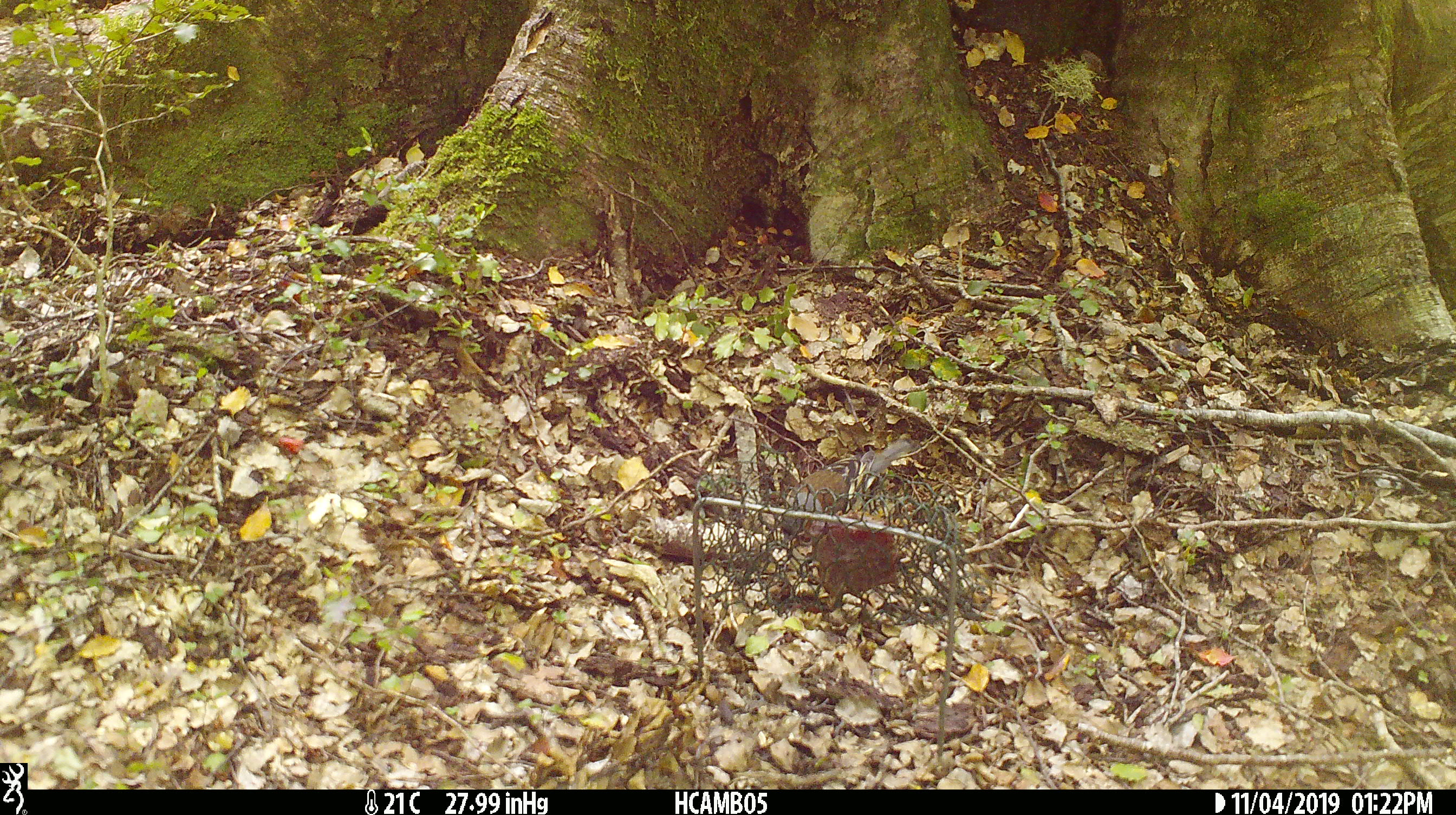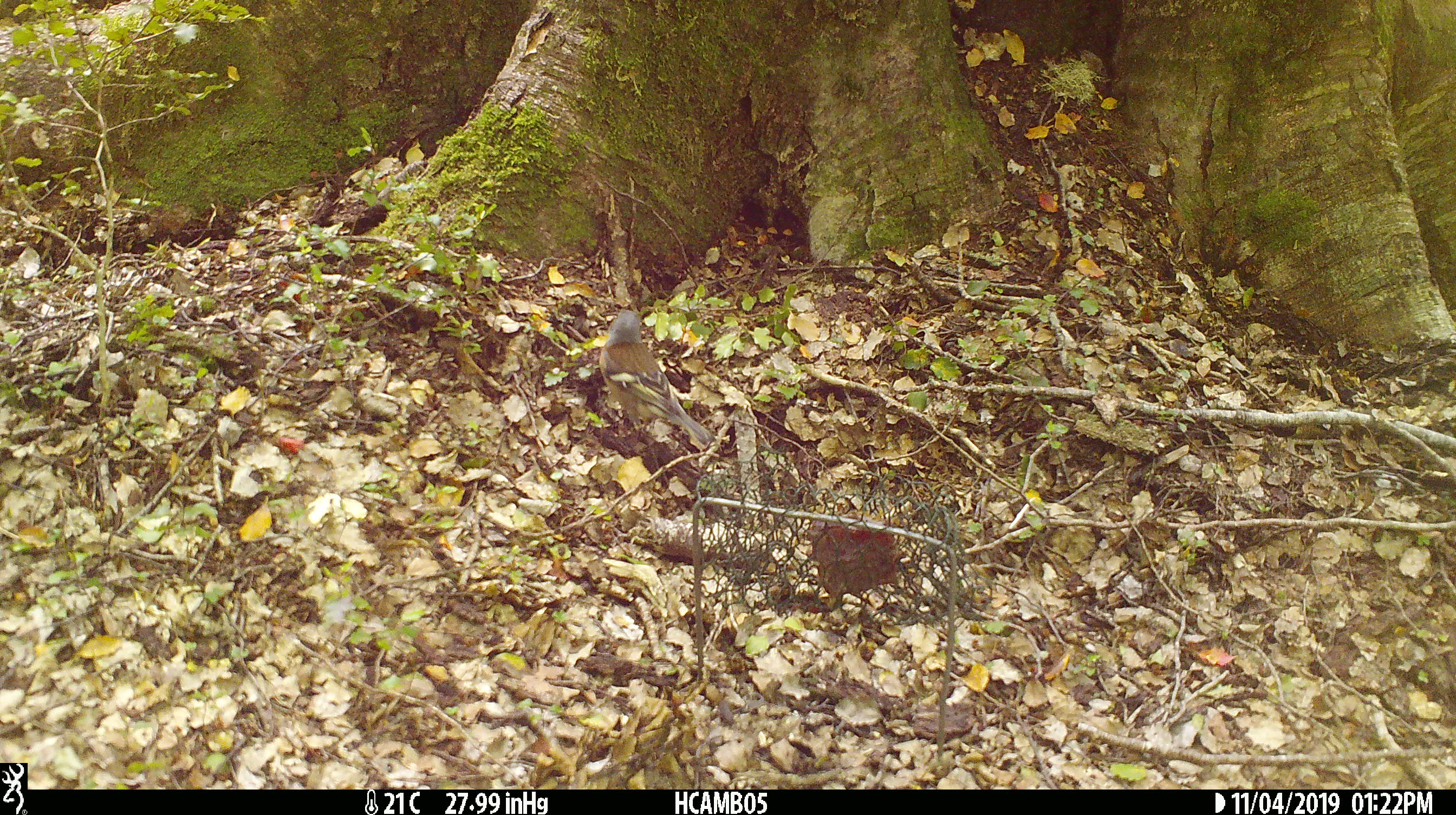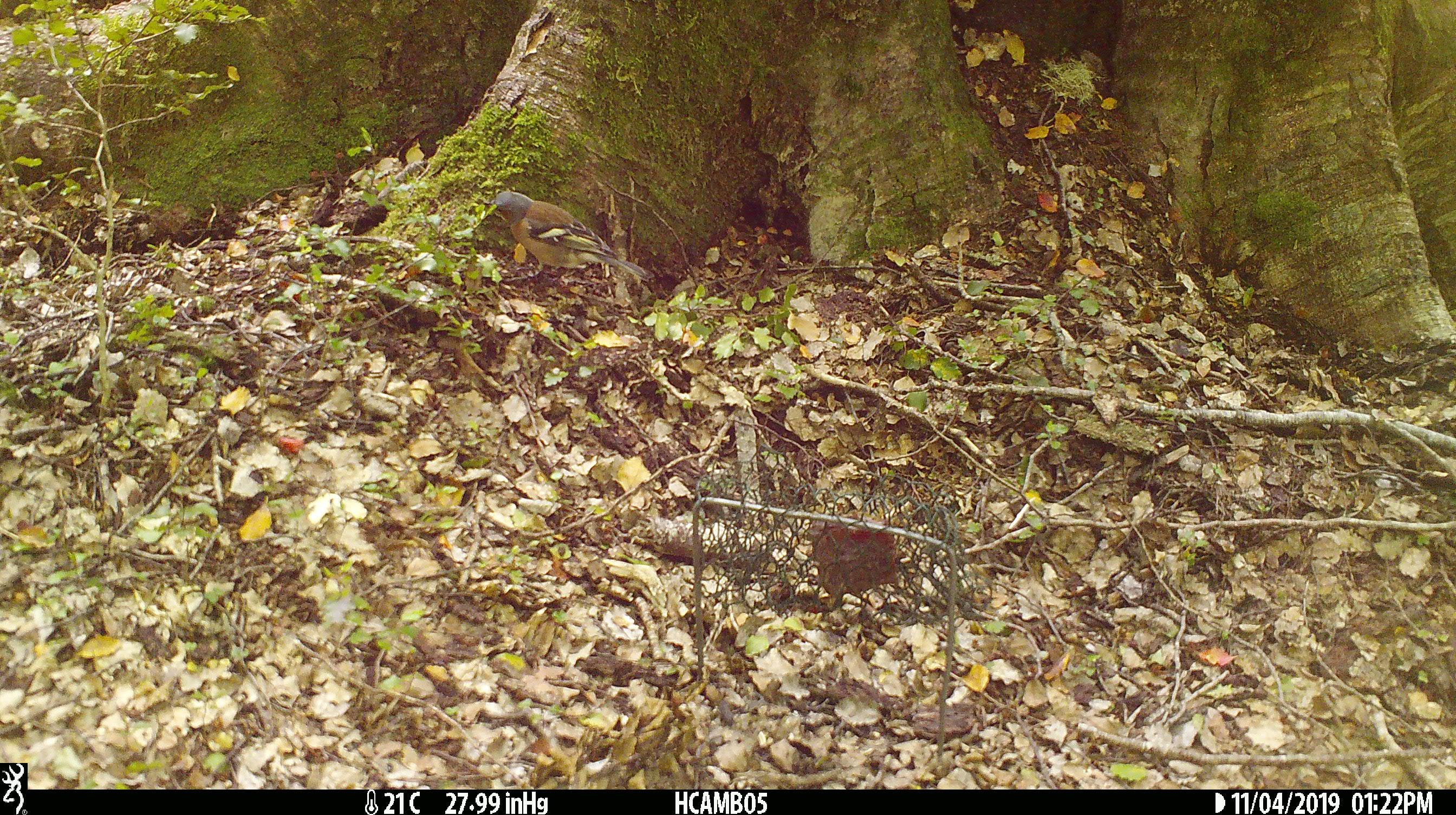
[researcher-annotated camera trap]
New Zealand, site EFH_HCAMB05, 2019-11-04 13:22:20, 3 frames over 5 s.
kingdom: Animalia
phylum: Chordata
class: Aves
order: Passeriformes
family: Fringillidae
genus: Fringilla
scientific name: Fringilla coelebs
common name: common chaffinch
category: chaffinch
Chaffinch (common chaffinch) (Fringilla coelebs).